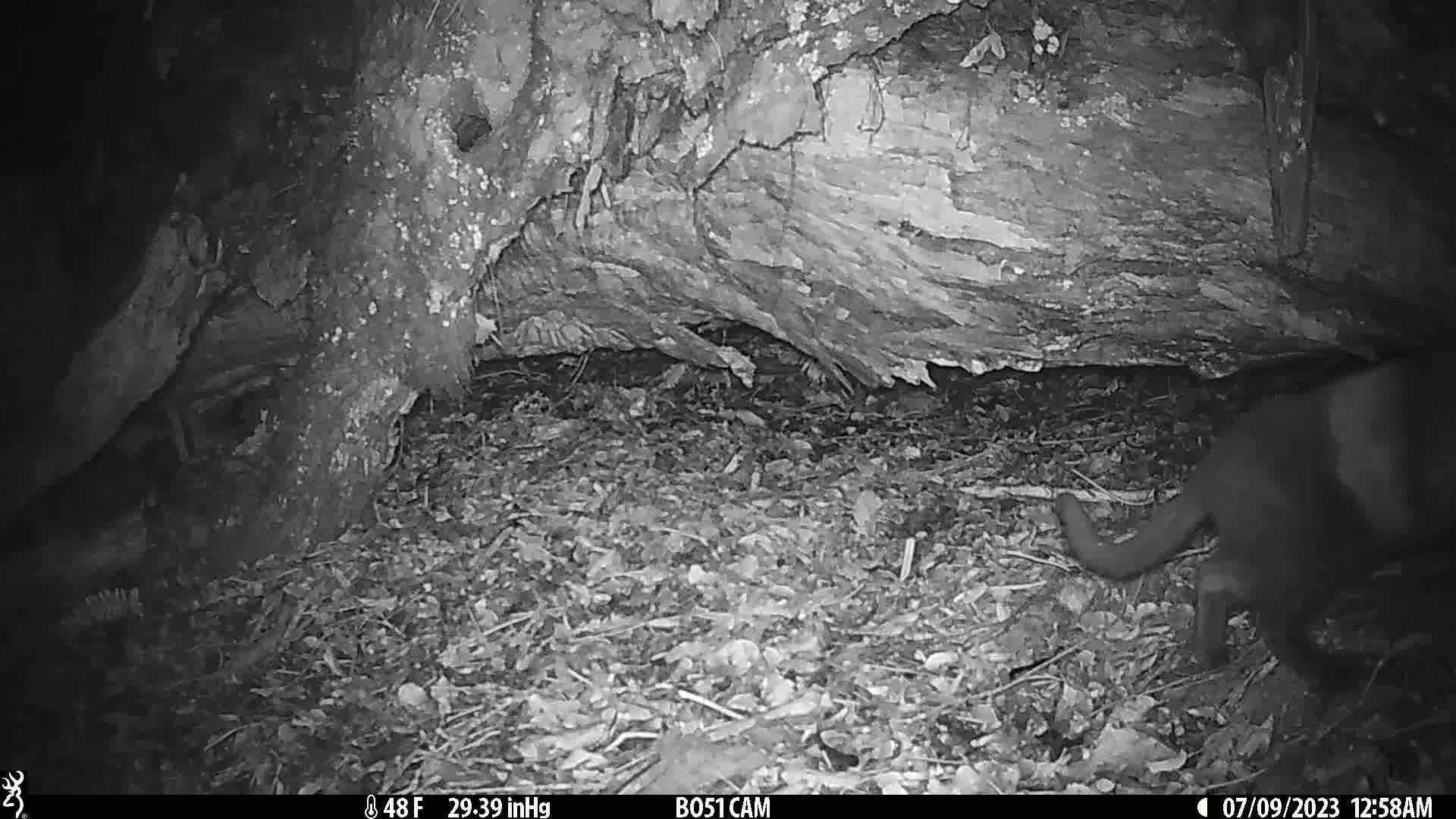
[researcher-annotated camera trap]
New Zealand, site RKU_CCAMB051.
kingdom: Animalia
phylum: Chordata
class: Mammalia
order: Carnivora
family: Felidae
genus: Felis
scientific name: Felis catus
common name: domestic cat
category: cat